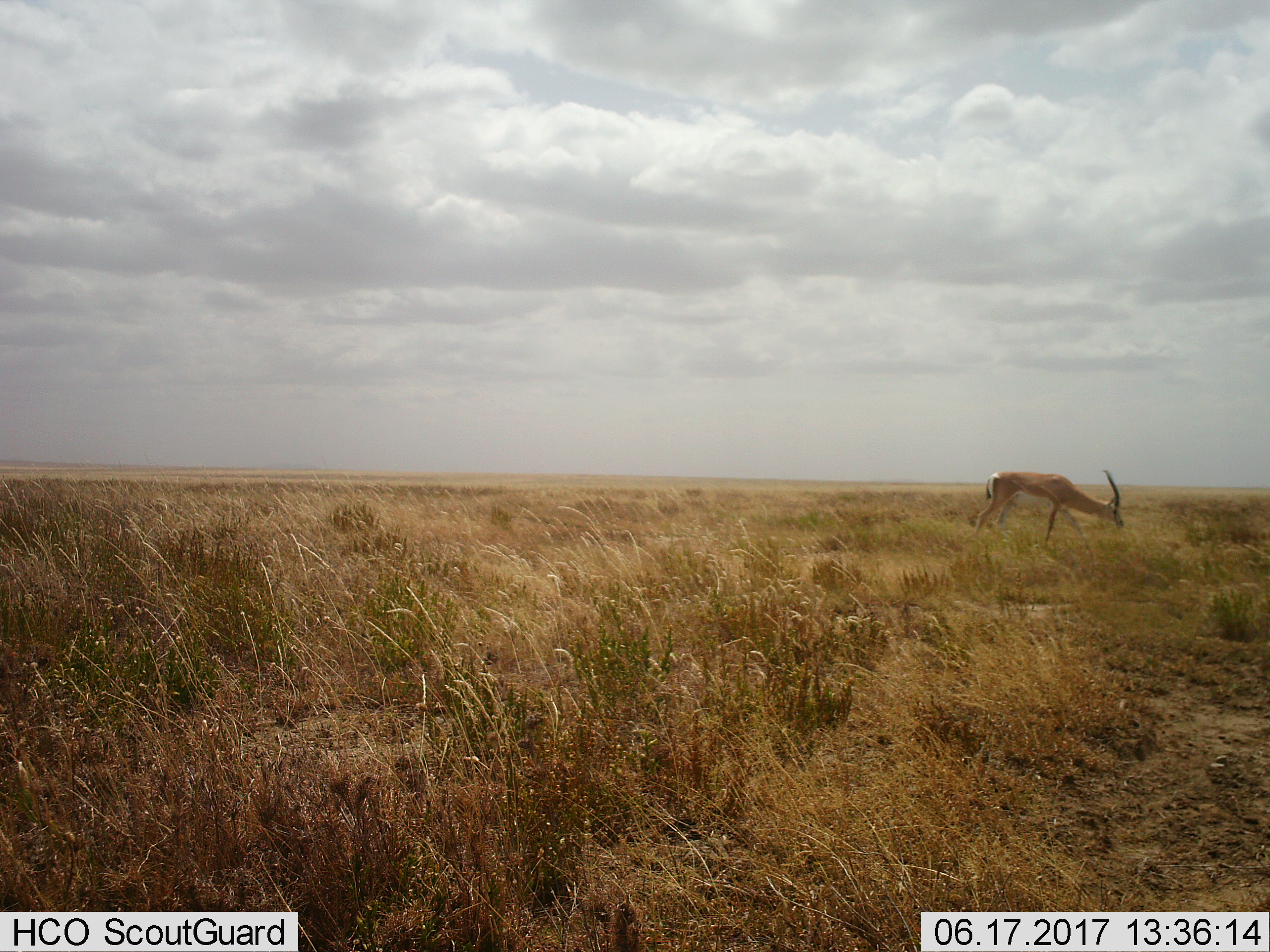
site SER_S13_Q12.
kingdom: Animalia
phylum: Chordata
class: Mammalia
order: Artiodactyla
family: Bovidae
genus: Nanger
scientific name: Nanger granti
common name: grant's gazelle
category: gazellegrants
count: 1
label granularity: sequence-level